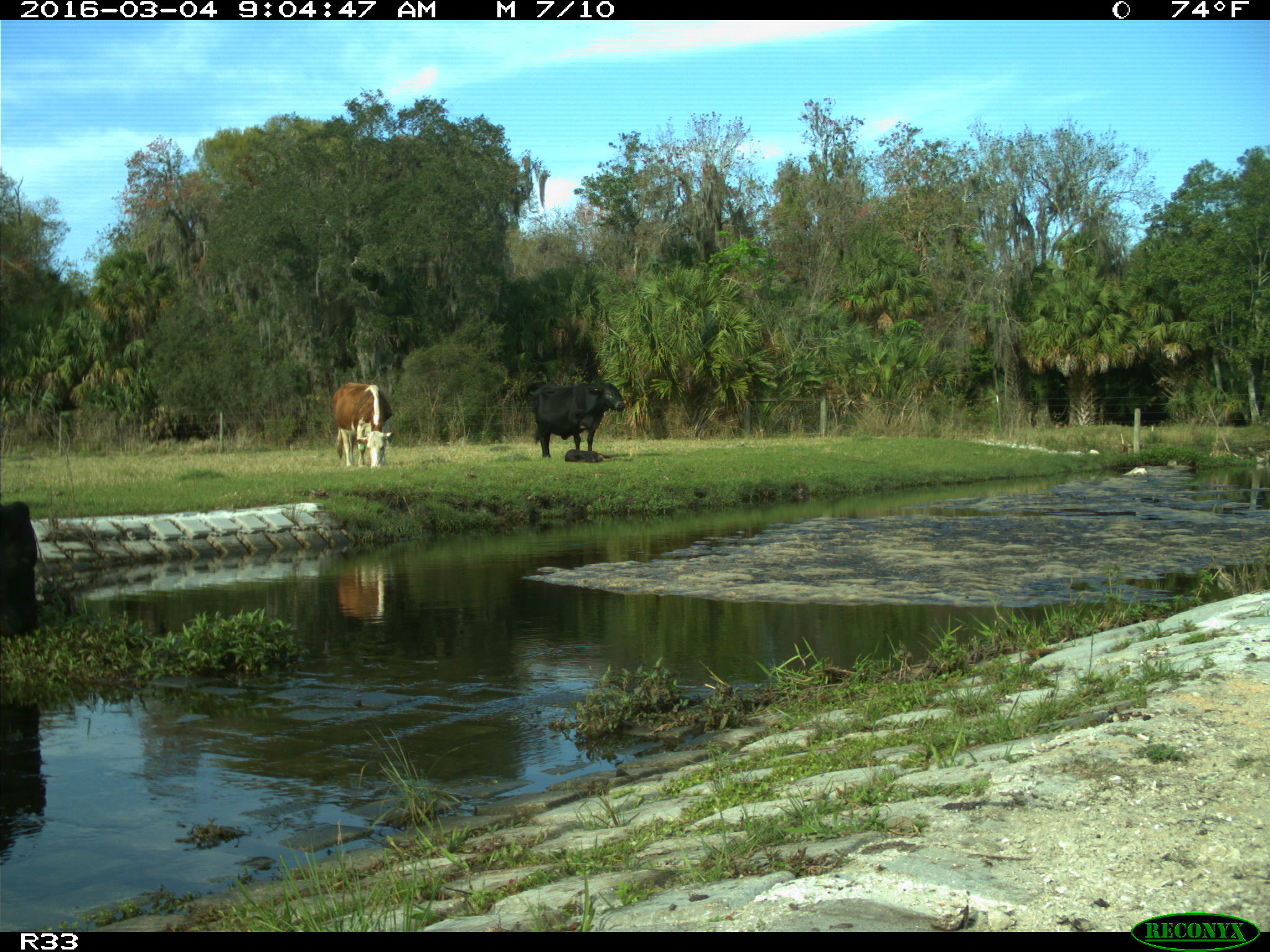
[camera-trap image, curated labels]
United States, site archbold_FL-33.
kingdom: Animalia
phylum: Chordata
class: Mammalia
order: Artiodactyla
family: Bovidae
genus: Bos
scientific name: Bos taurus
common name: domestic cow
Bos taurus (domestic cow).